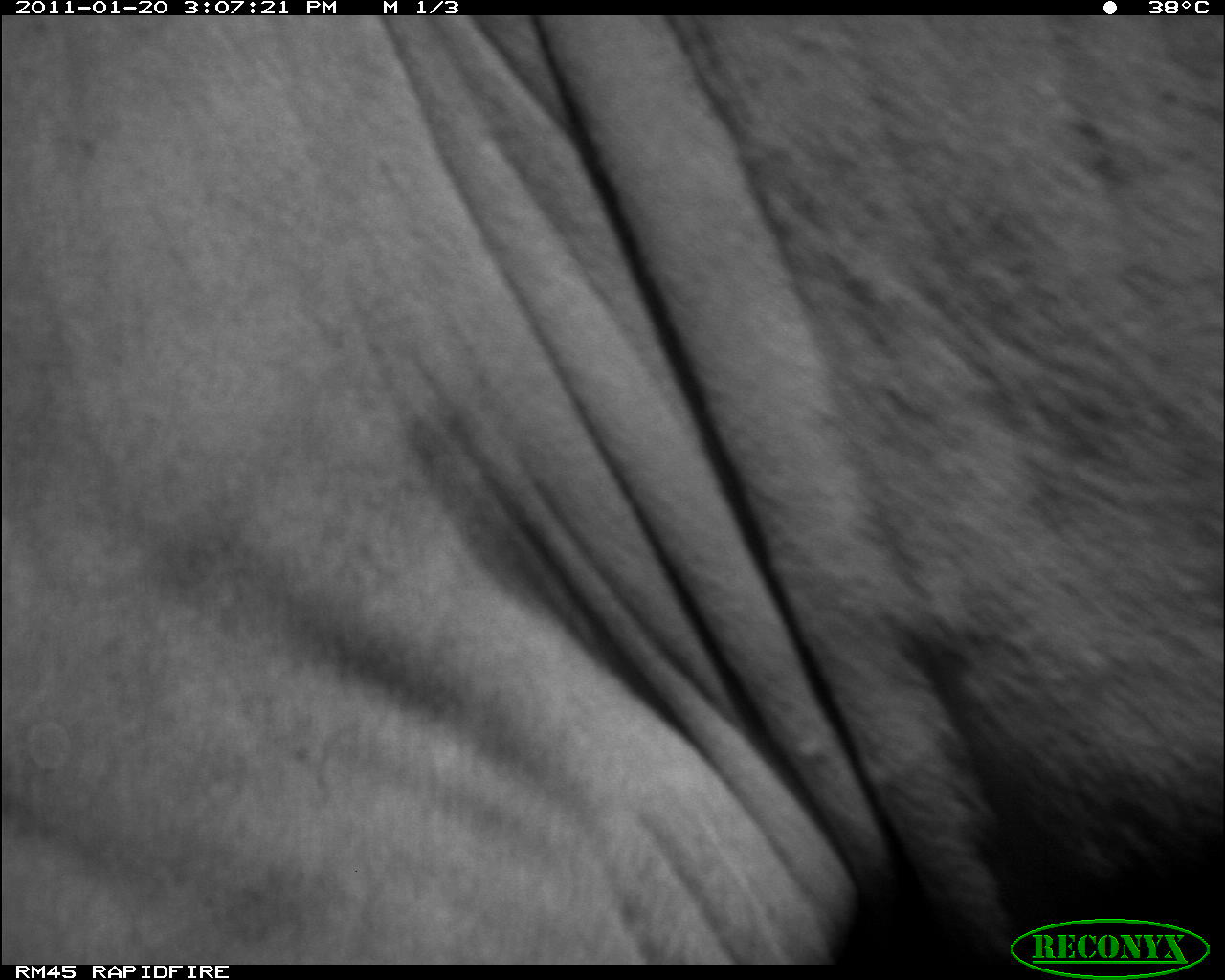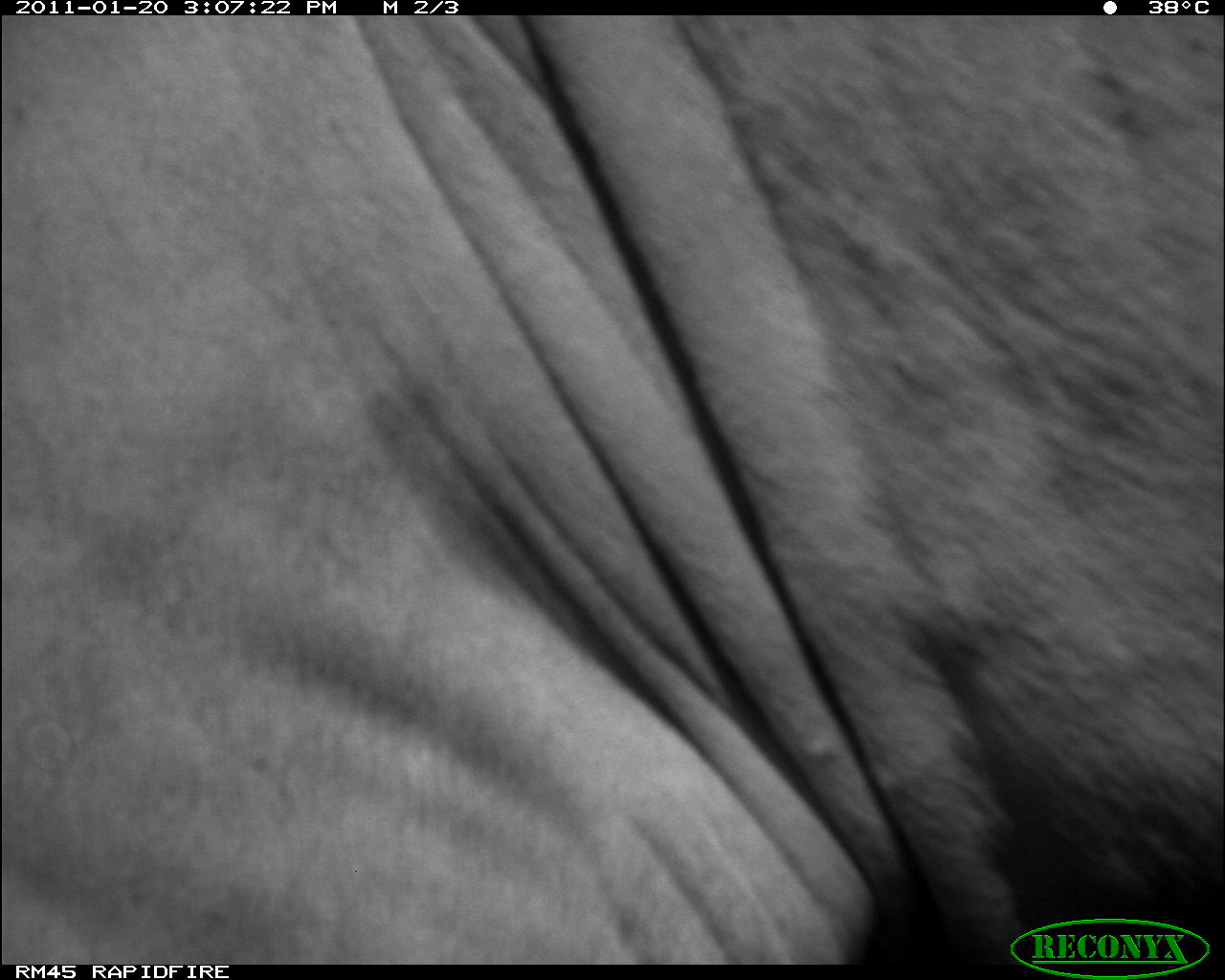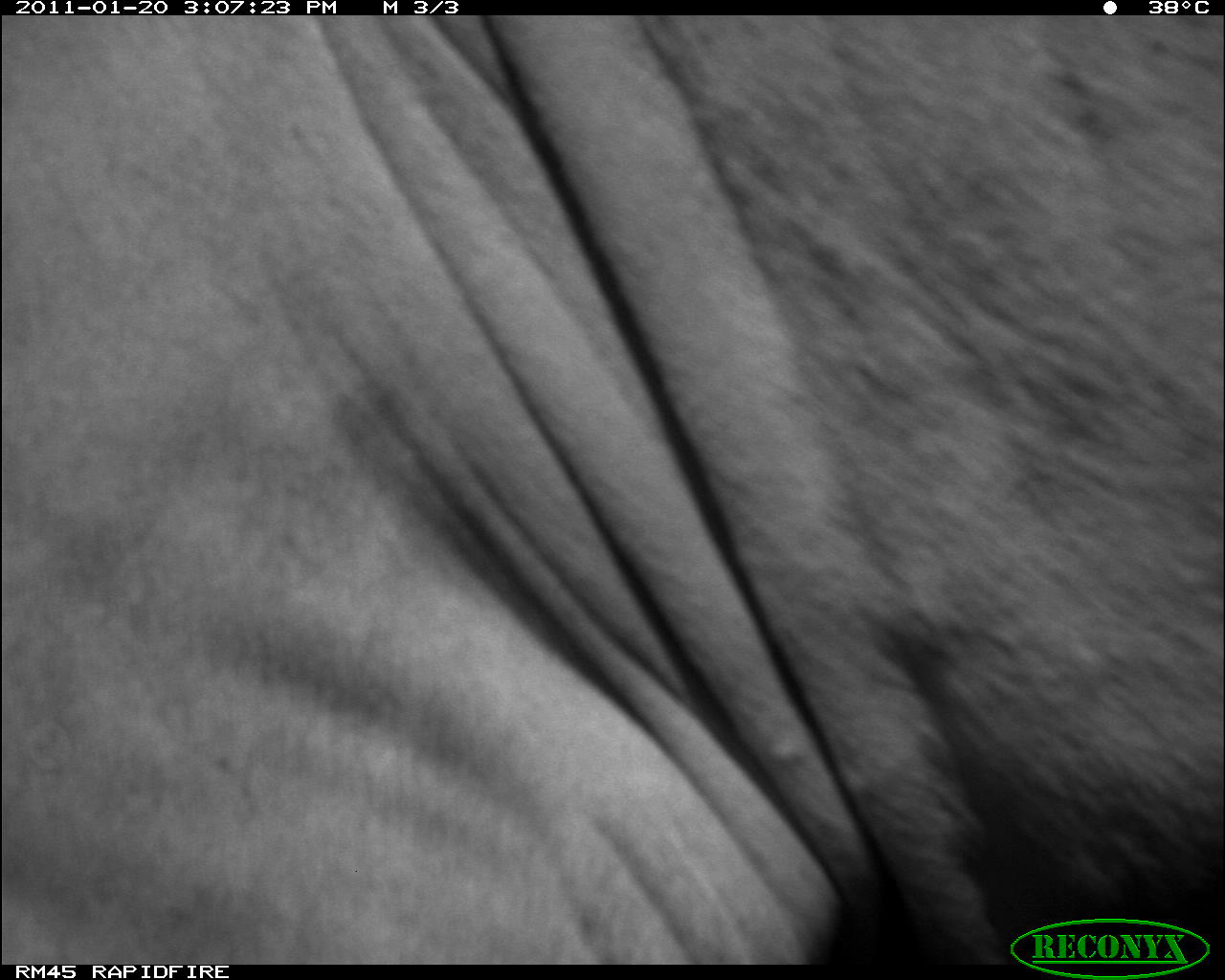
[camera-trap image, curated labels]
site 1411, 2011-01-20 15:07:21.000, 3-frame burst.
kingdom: Animalia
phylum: Chordata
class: Mammalia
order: Artiodactyla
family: Bovidae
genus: Bos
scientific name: Bos taurus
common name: domestic cattle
Bos taurus (domestic cattle), count 1.